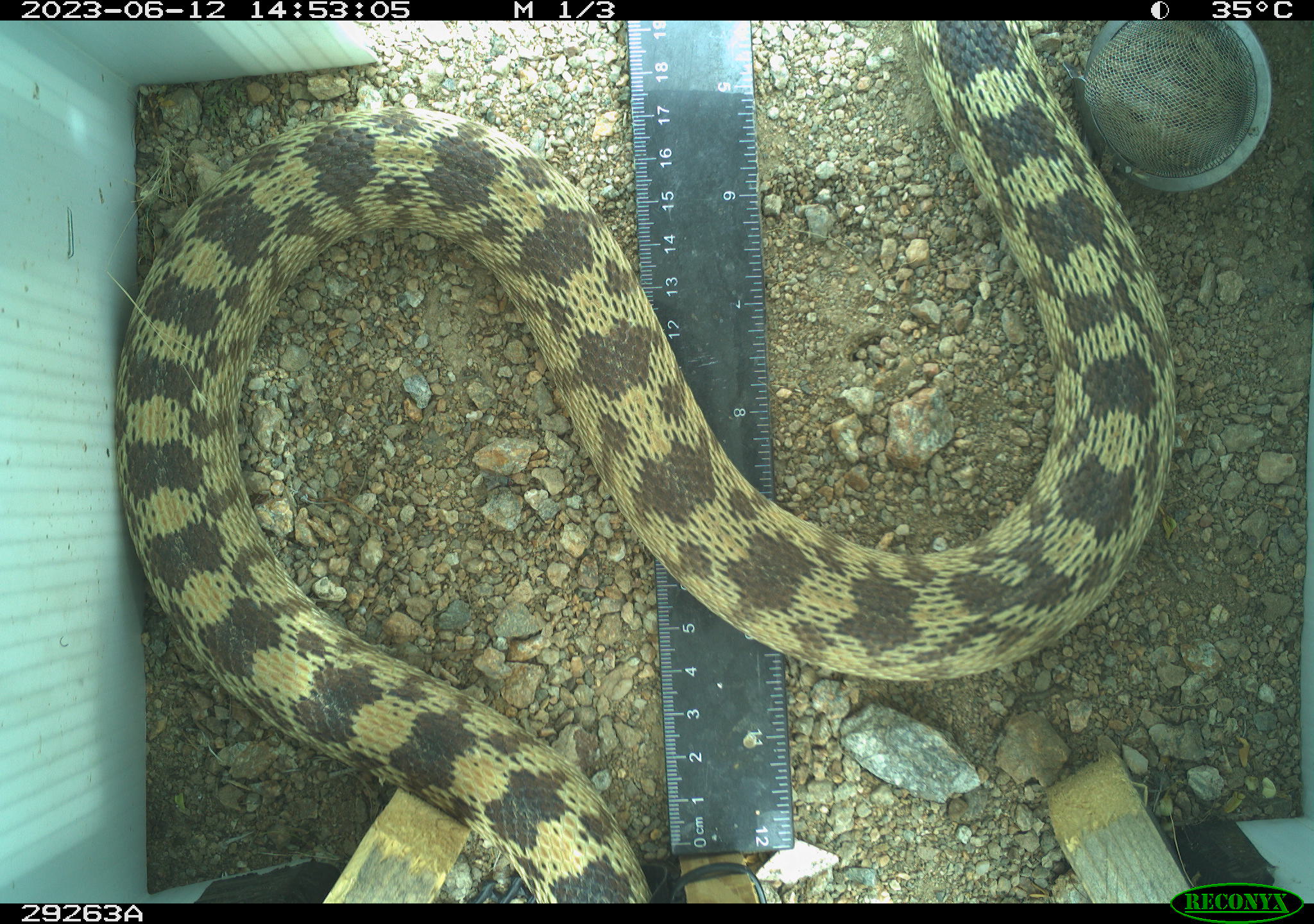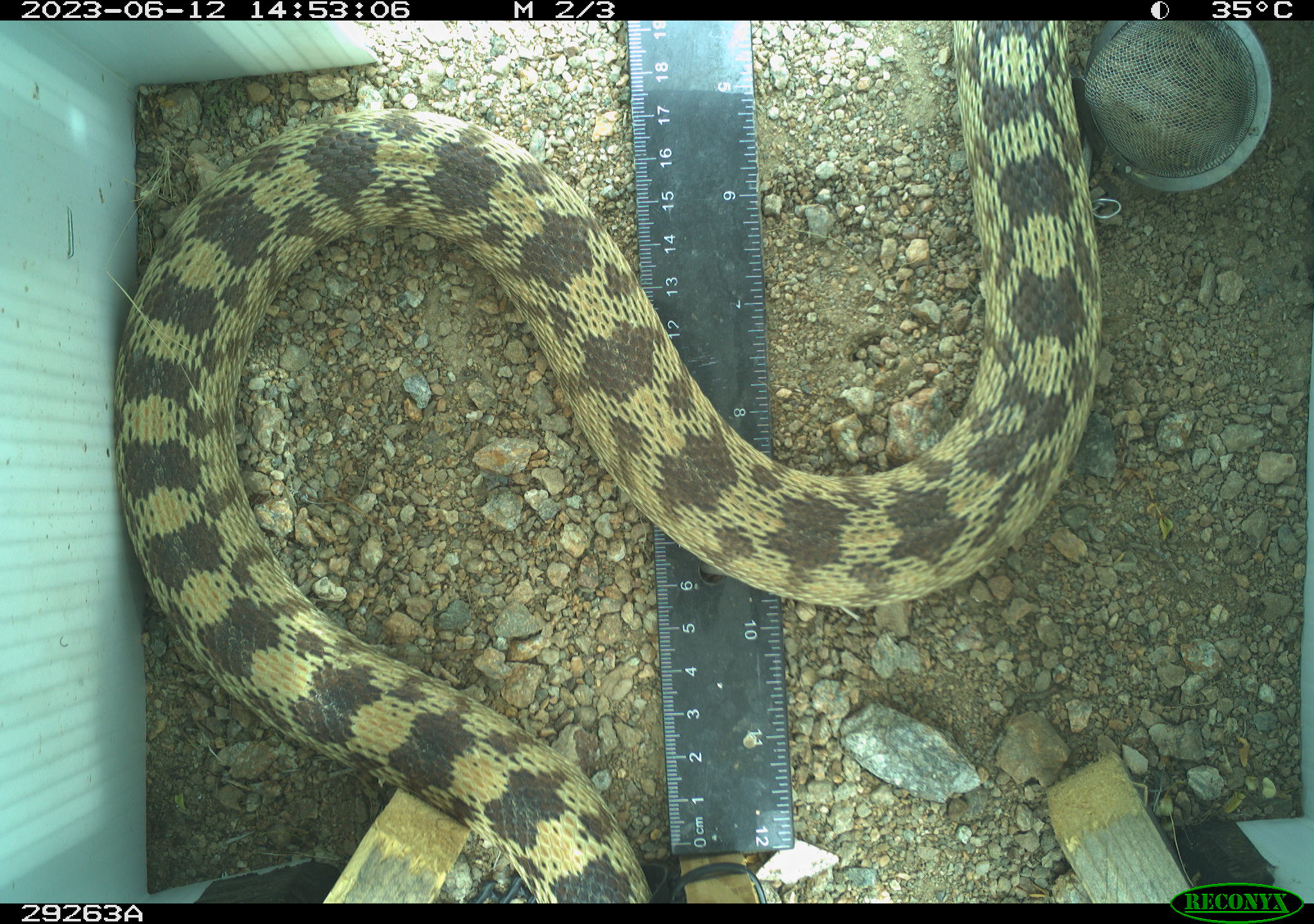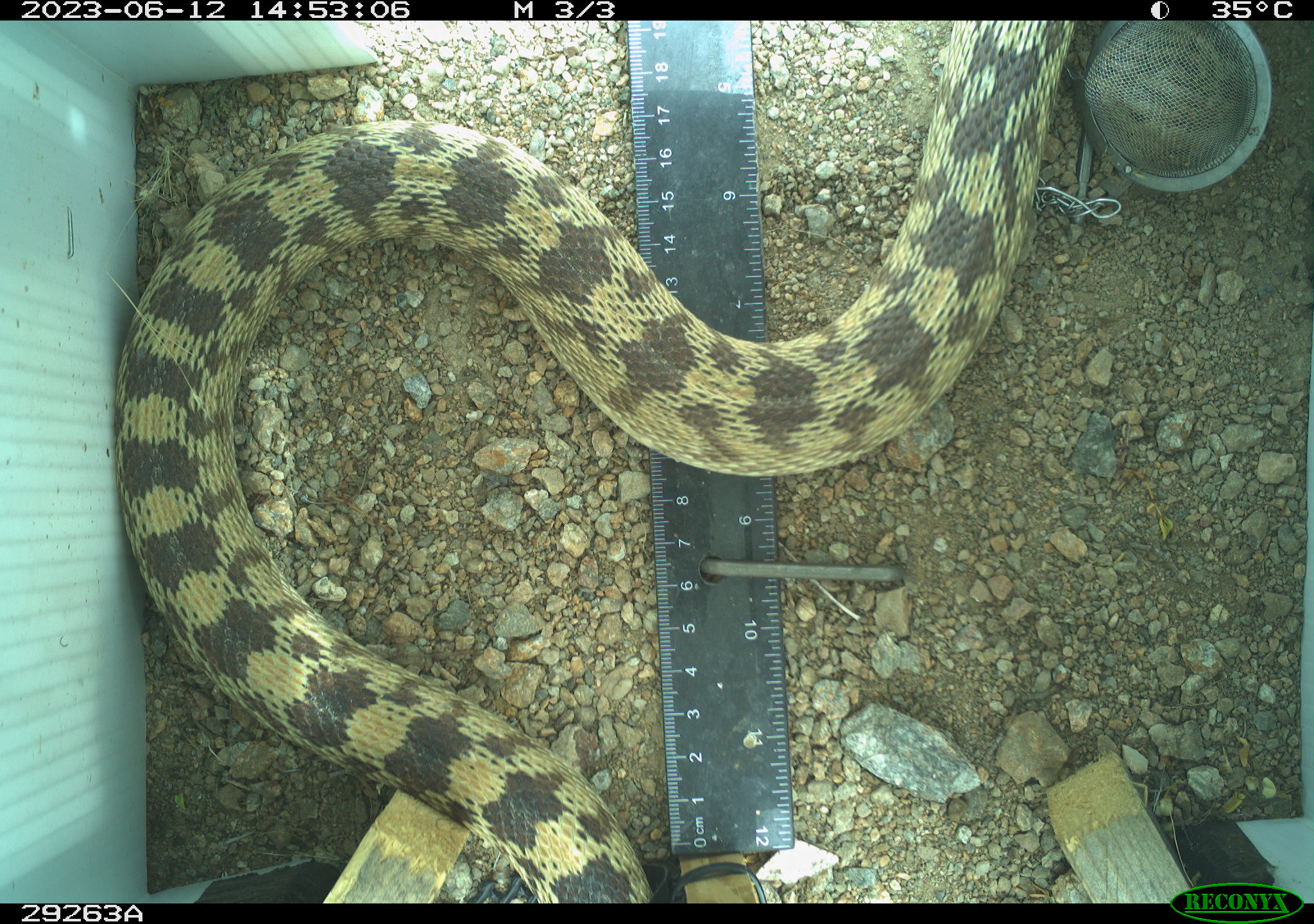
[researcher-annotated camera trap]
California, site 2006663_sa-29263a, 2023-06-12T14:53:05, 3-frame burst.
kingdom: Animalia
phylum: Chordata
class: Reptilia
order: Squamata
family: Colubridae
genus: Pituophis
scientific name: Pituophis catenifer catenifer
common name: pacific gophersnake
Pacific gophersnake (Pituophis catenifer catenifer).